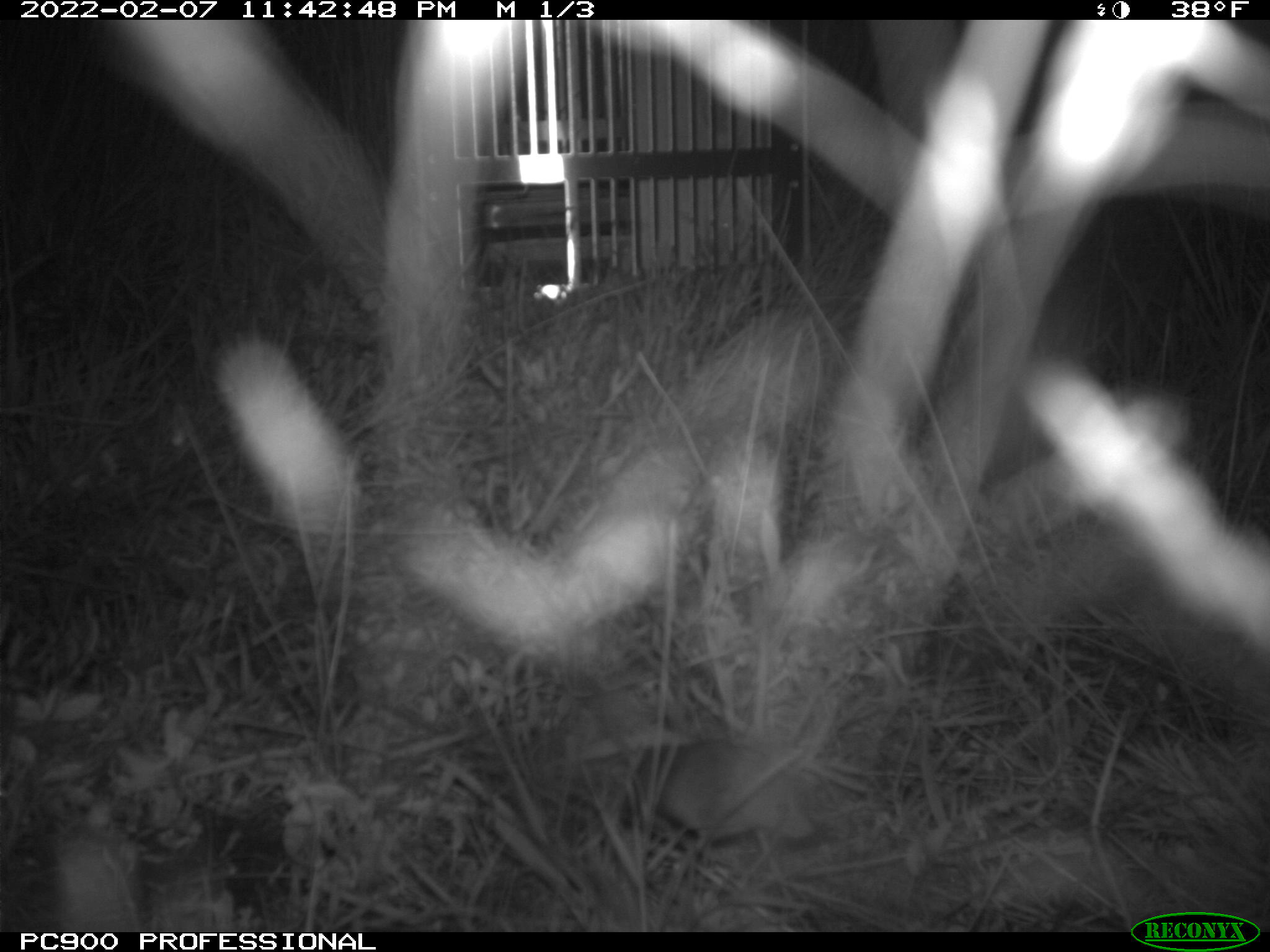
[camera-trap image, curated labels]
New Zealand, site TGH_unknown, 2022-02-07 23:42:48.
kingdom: Animalia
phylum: Chordata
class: Mammalia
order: Rodentia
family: Muridae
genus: Mus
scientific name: Mus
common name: mouse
Mouse (Mus).